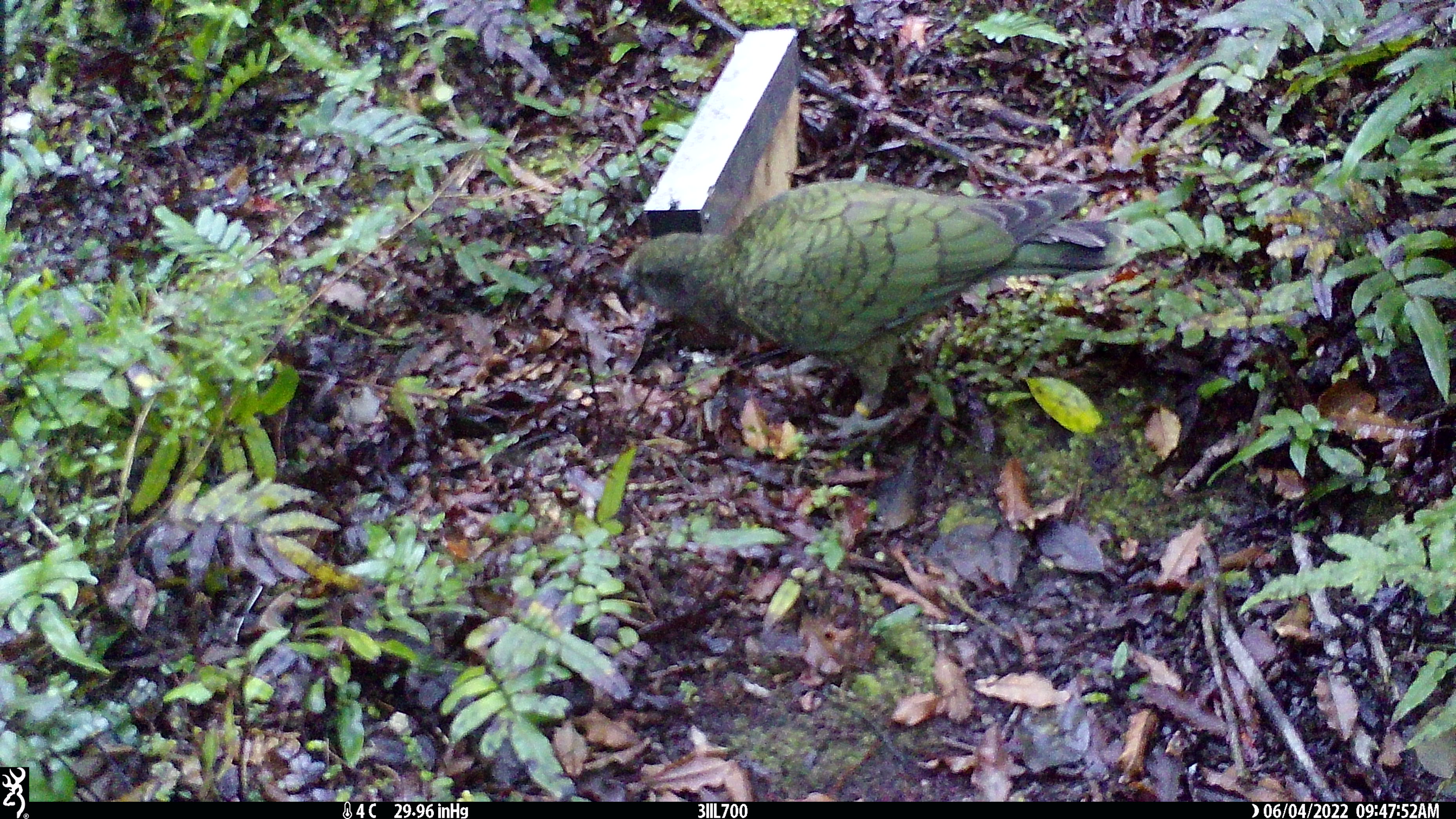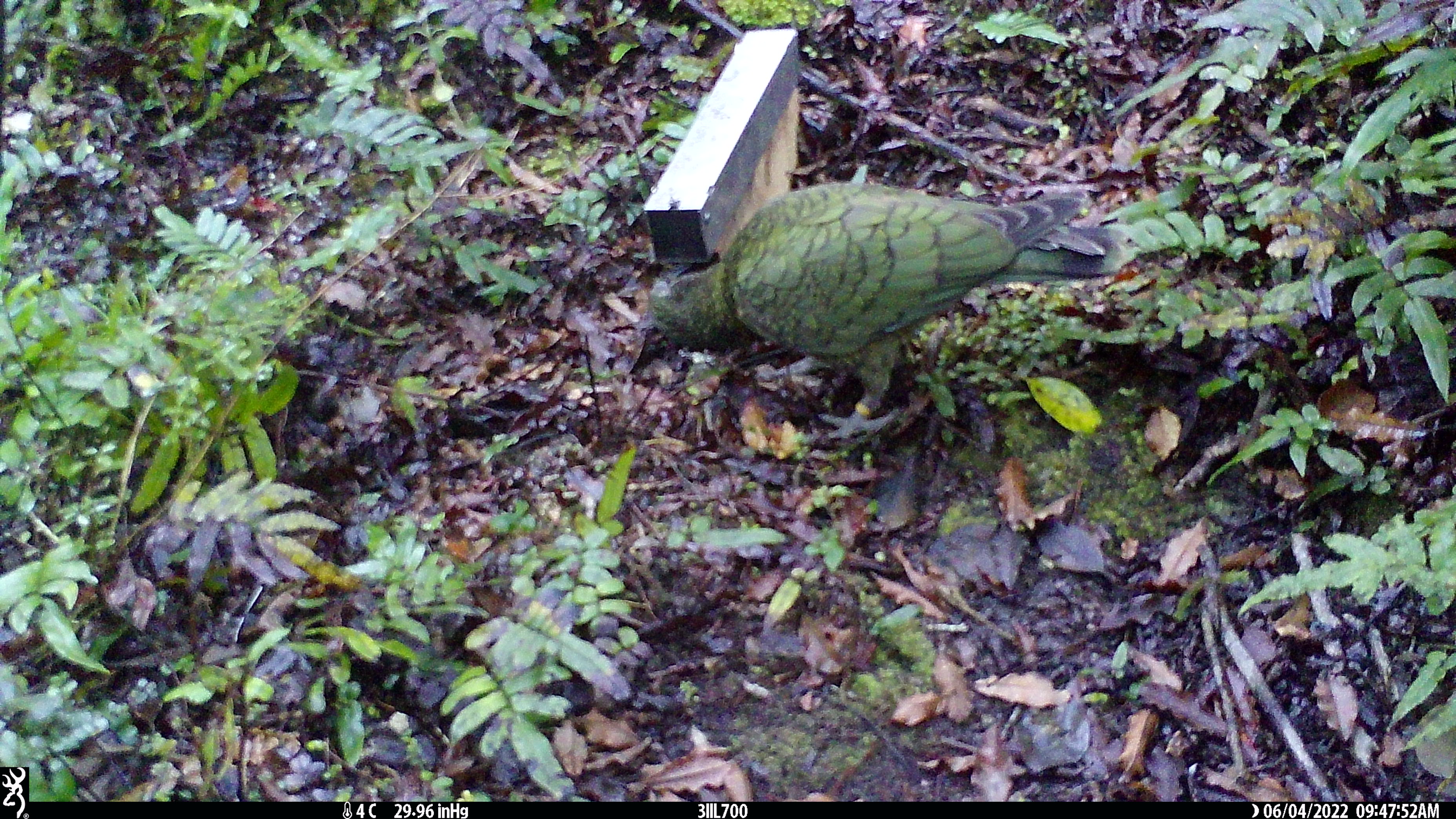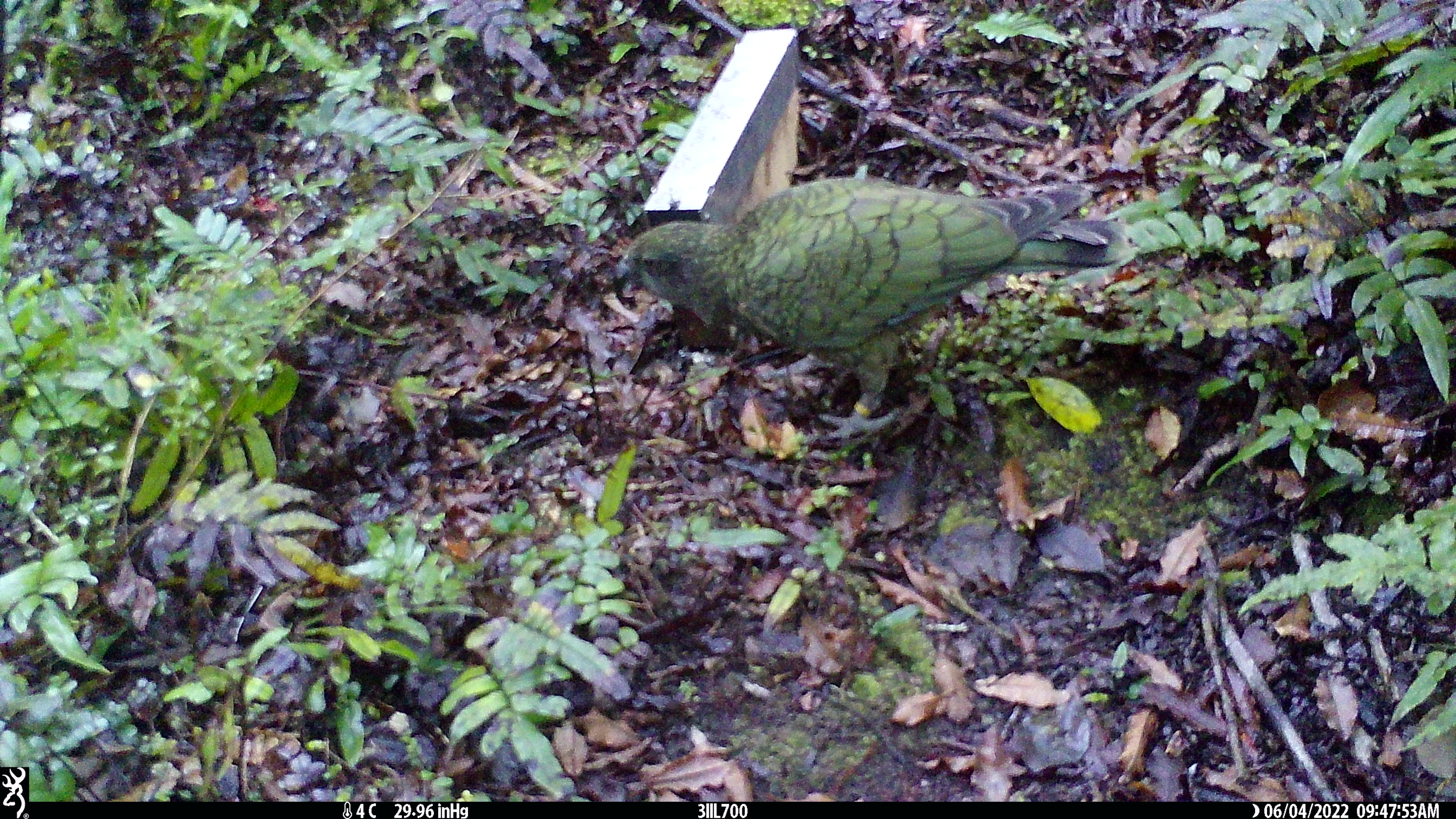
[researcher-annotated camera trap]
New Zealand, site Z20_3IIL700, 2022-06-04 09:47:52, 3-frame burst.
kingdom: Animalia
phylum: Chordata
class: Aves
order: Psittaciformes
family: Strigopidae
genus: Nestor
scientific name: Nestor notabilis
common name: kea